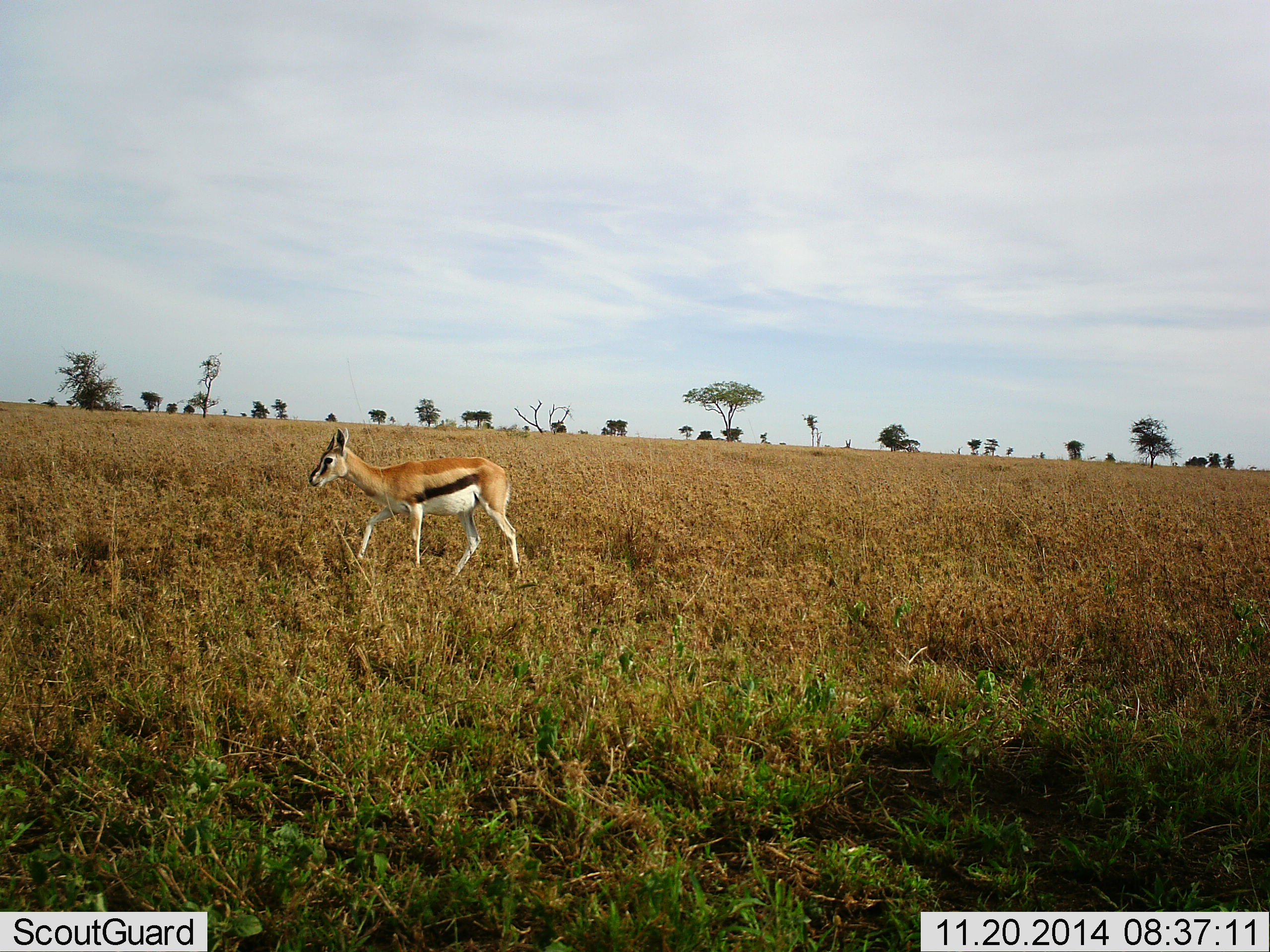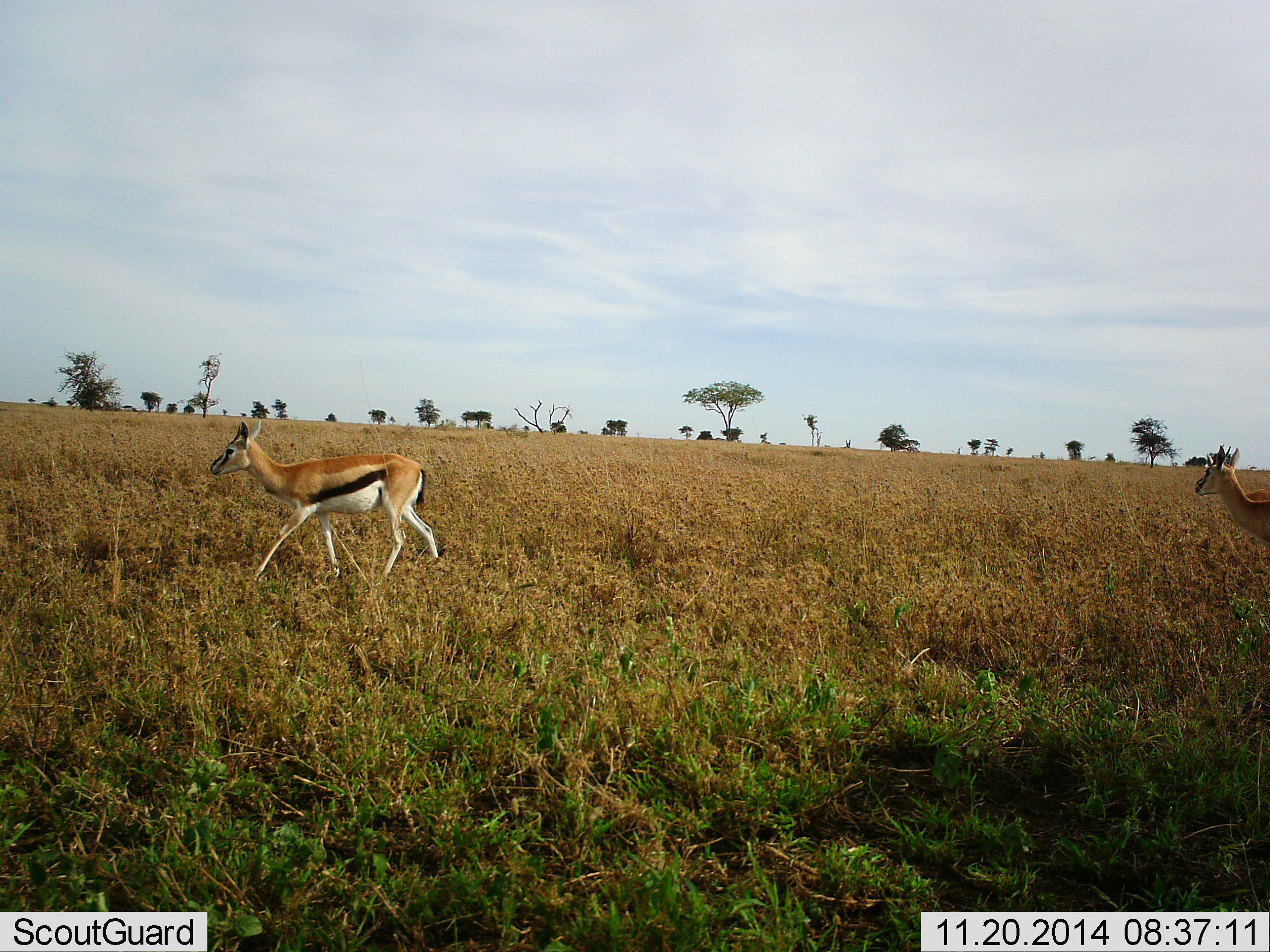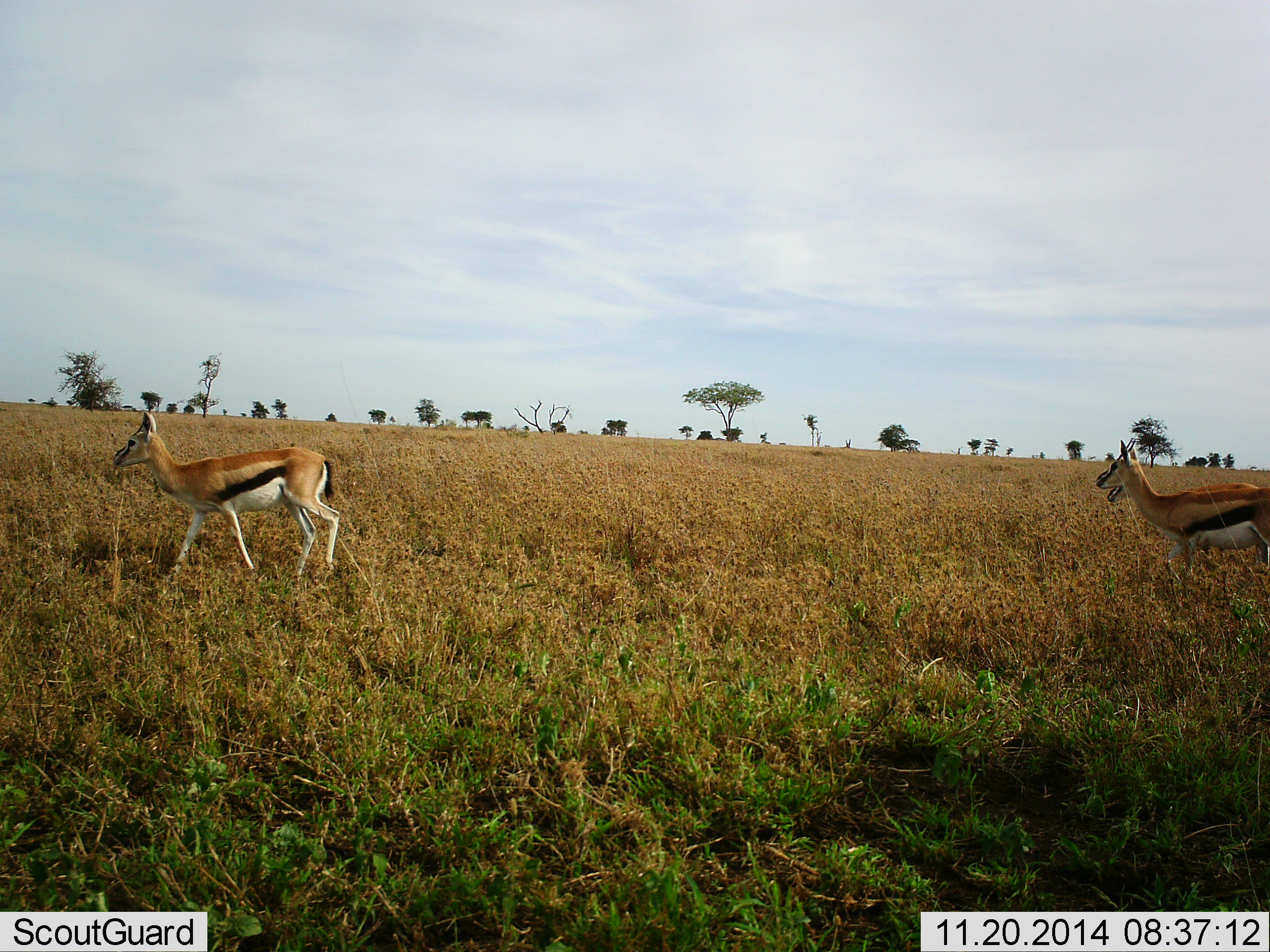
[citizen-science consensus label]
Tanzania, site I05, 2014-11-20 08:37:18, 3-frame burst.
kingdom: Animalia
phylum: Chordata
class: Mammalia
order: Artiodactyla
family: Bovidae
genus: Eudorcas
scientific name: Eudorcas thomsonii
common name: thomson's gazelle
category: gazellethomsons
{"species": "gazellethomsons (thomson's gazelle) (Eudorcas thomsonii)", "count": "2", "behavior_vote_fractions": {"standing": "0%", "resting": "0%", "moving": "100%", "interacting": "0%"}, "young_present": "0%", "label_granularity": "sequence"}